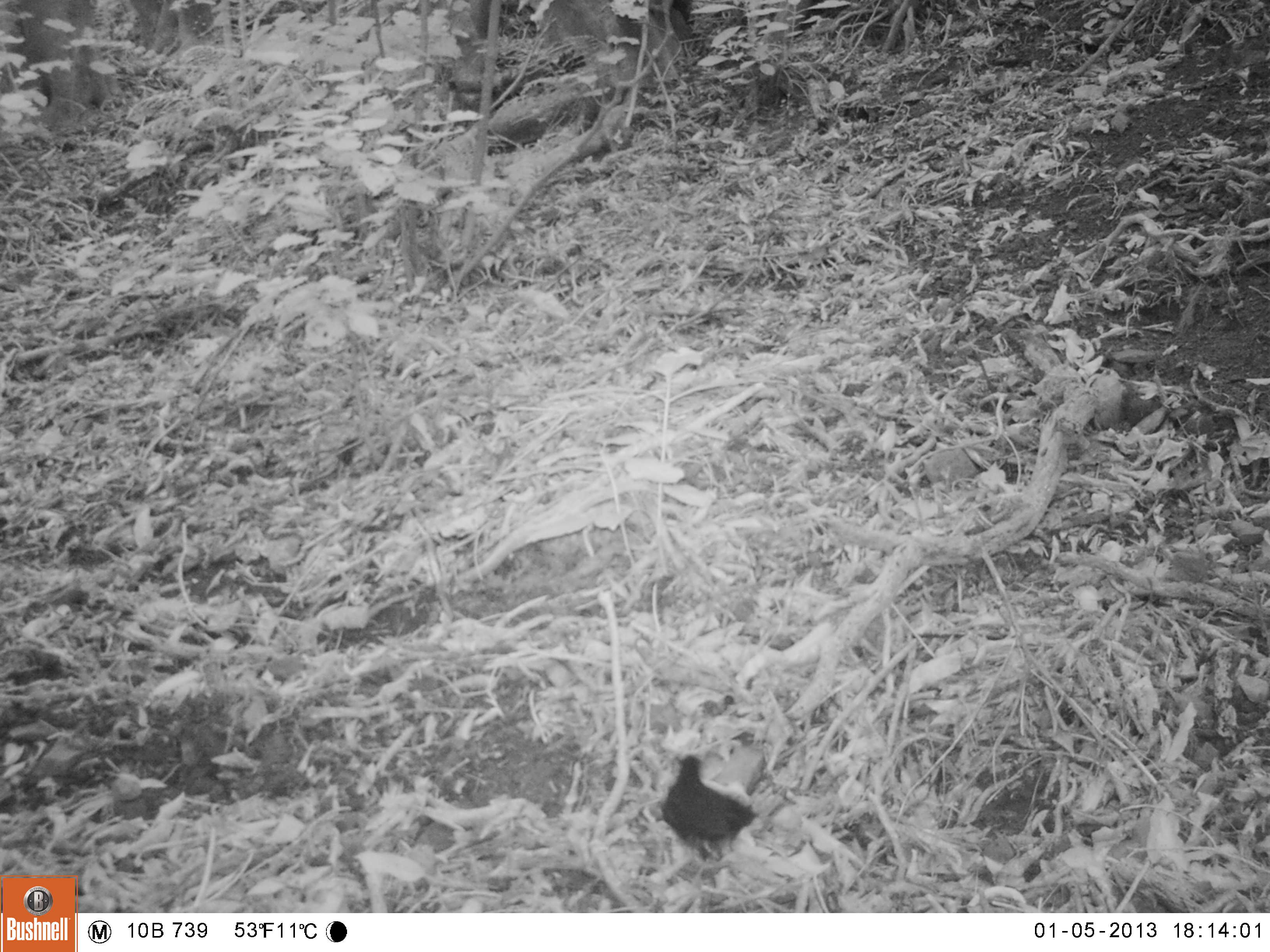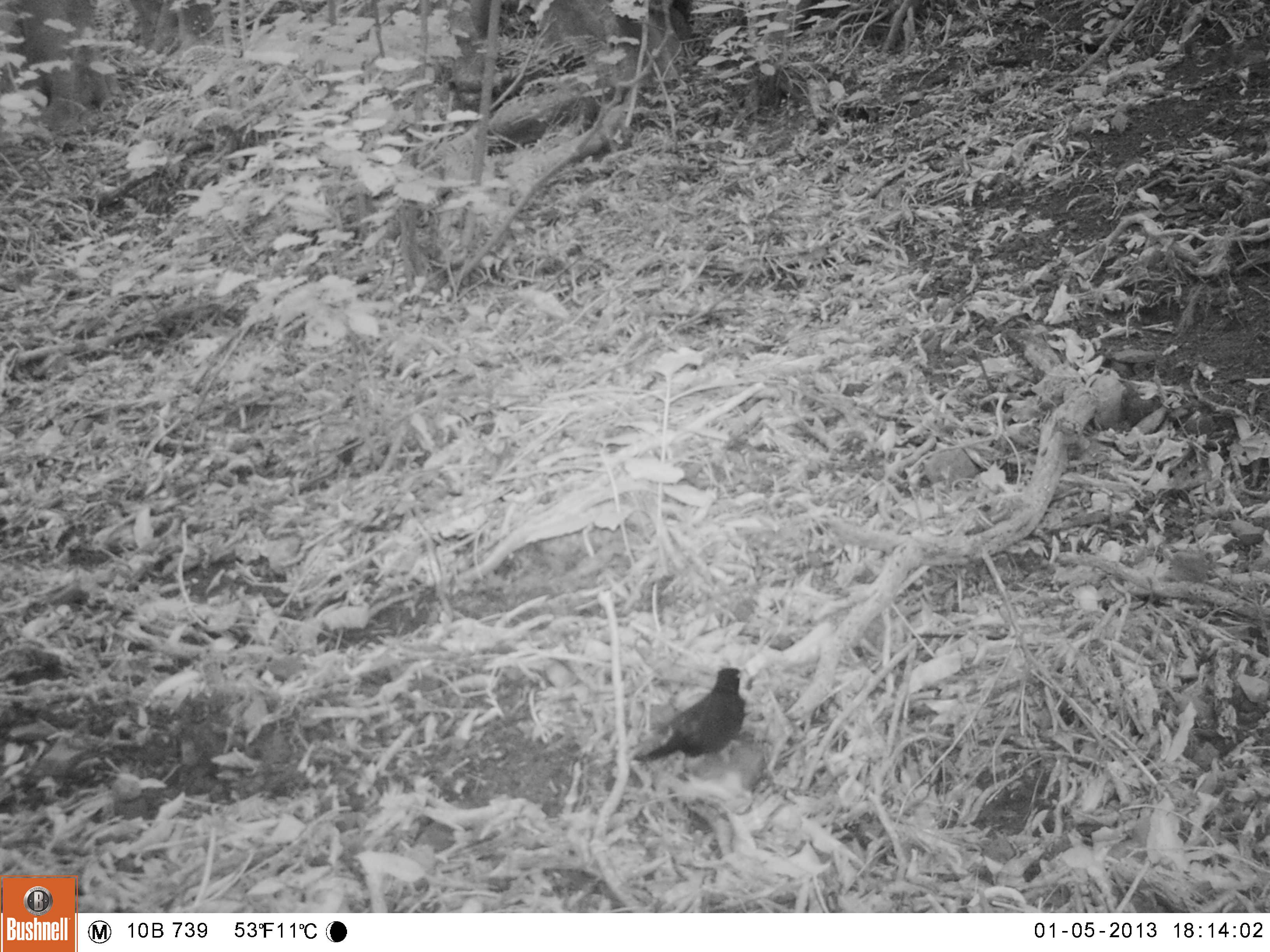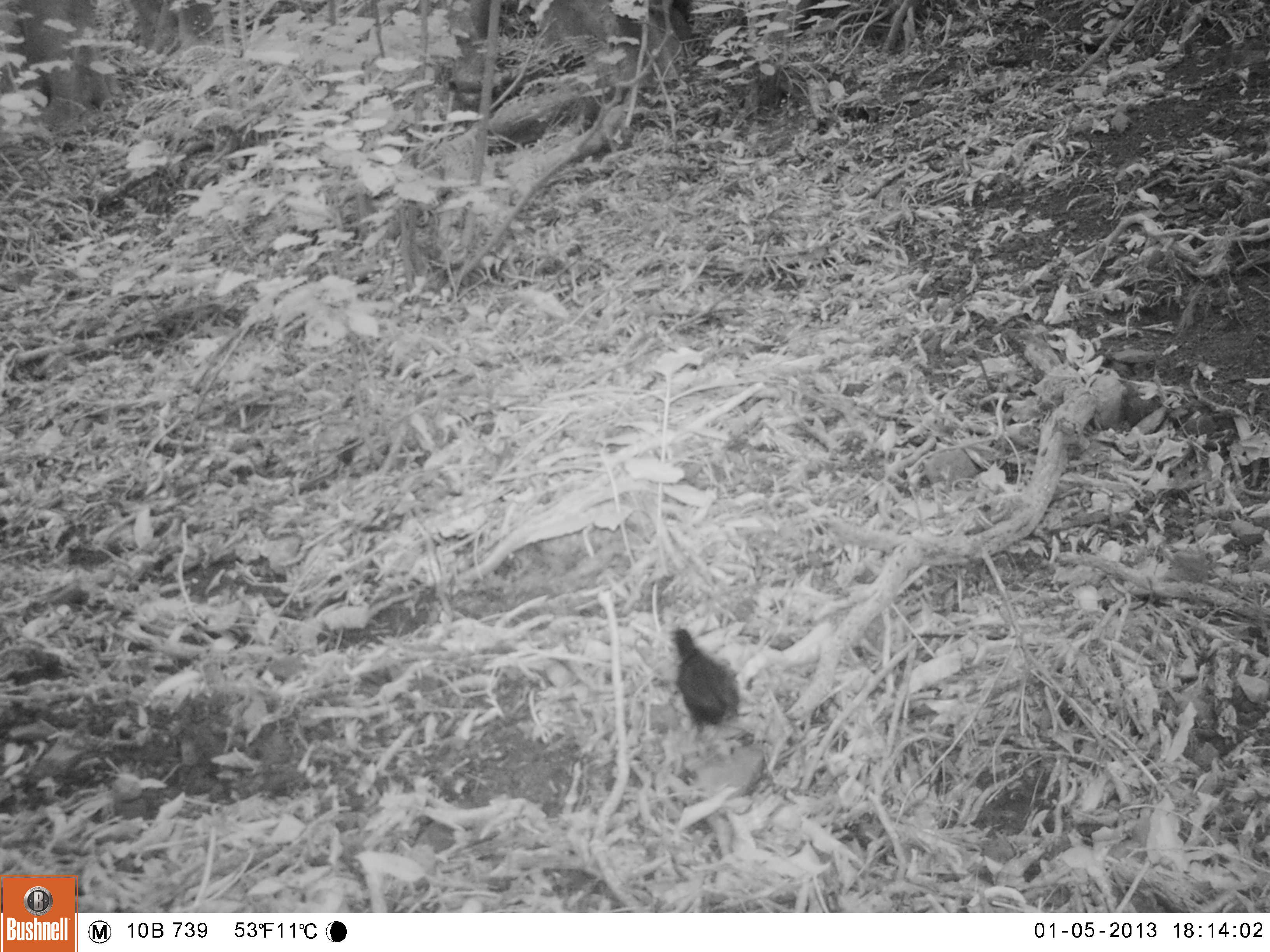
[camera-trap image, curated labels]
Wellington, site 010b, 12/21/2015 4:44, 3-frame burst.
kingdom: Animalia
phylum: Chordata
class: Aves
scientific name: Aves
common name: bird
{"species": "bird (Aves)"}